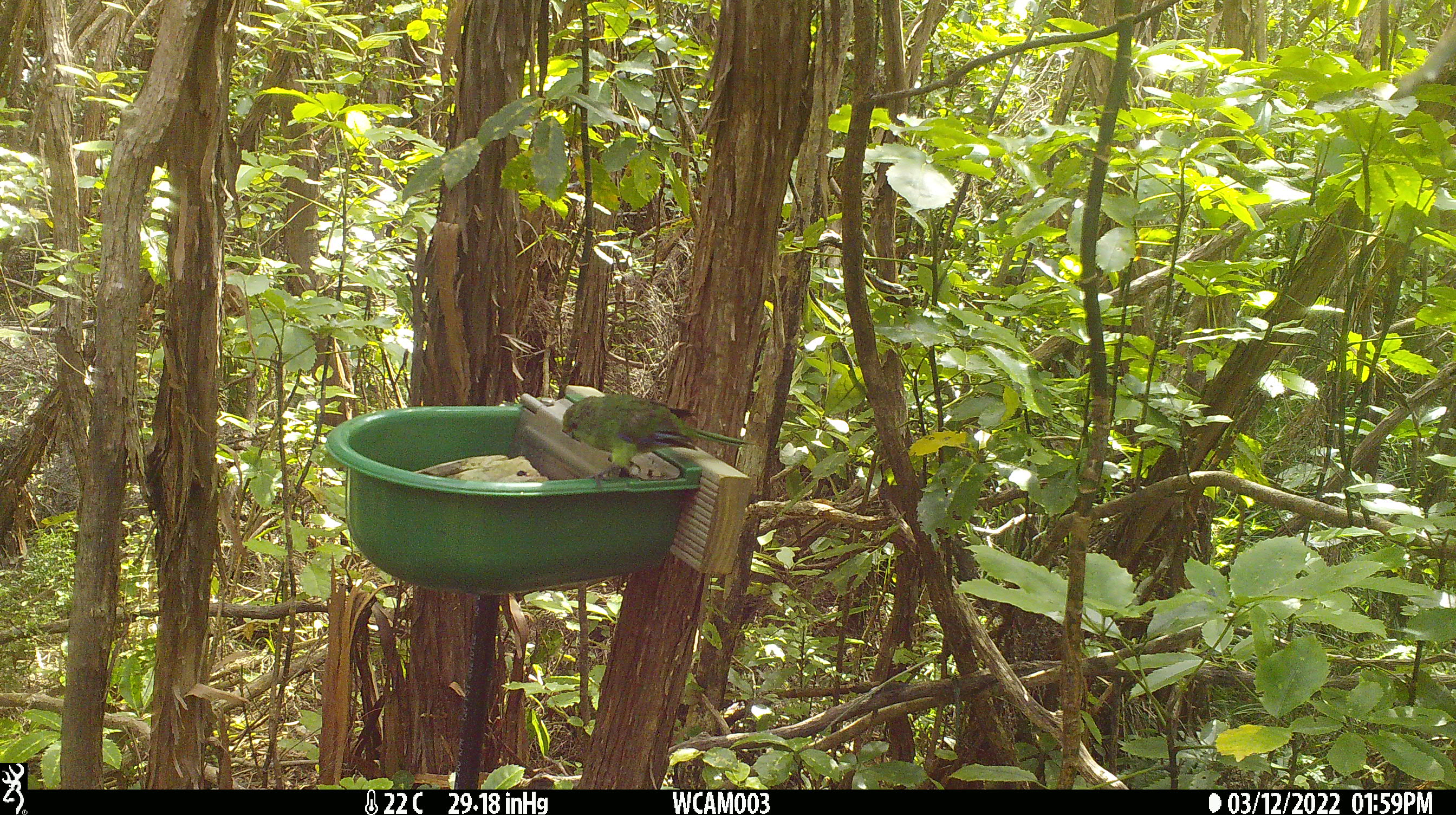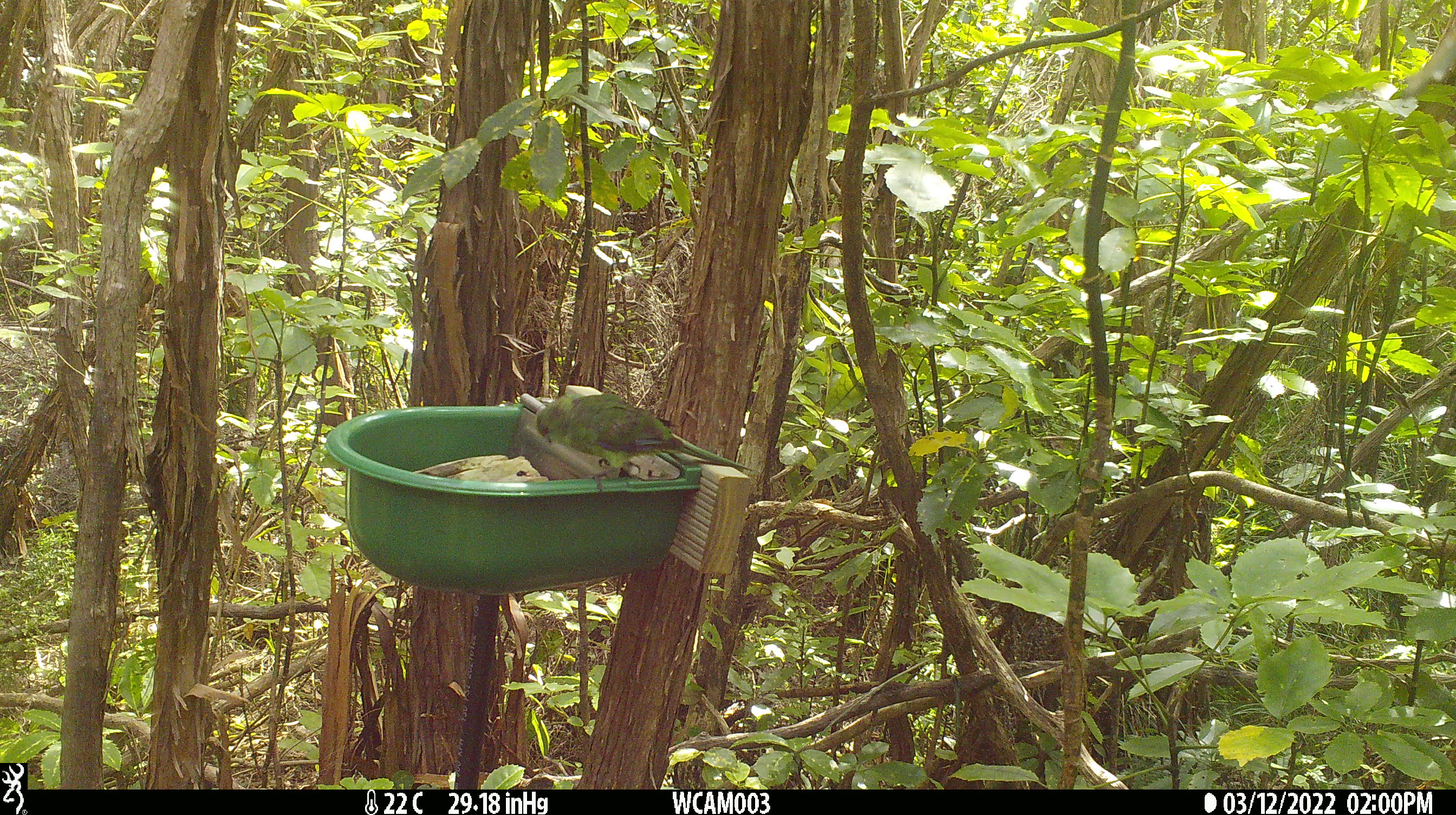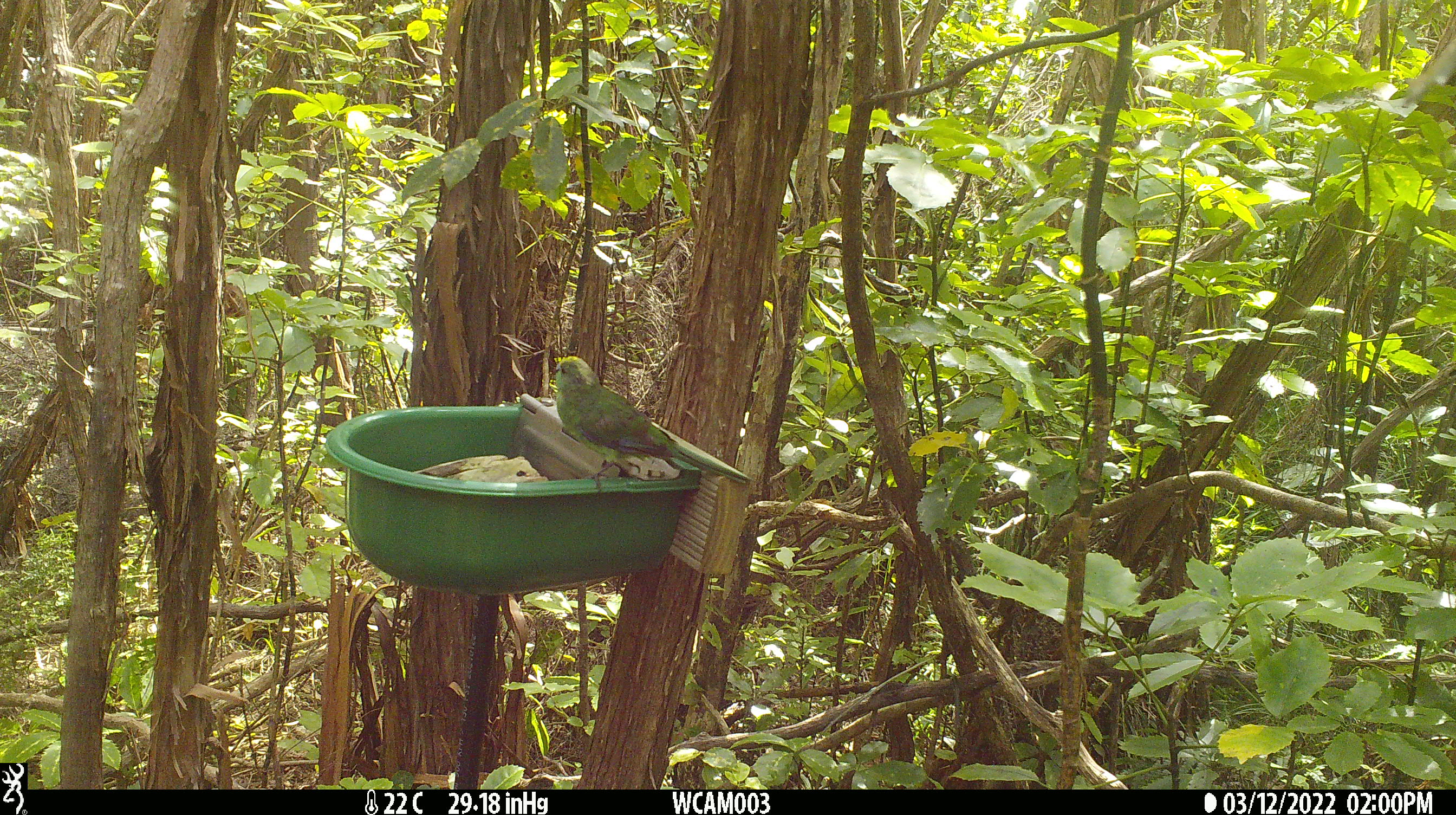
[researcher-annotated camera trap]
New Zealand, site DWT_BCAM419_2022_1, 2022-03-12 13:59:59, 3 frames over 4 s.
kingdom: Animalia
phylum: Chordata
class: Aves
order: Psittaciformes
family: Psittaculidae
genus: Cyanoramphus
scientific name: Cyanoramphus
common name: parakeet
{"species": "parakeet (Cyanoramphus)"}